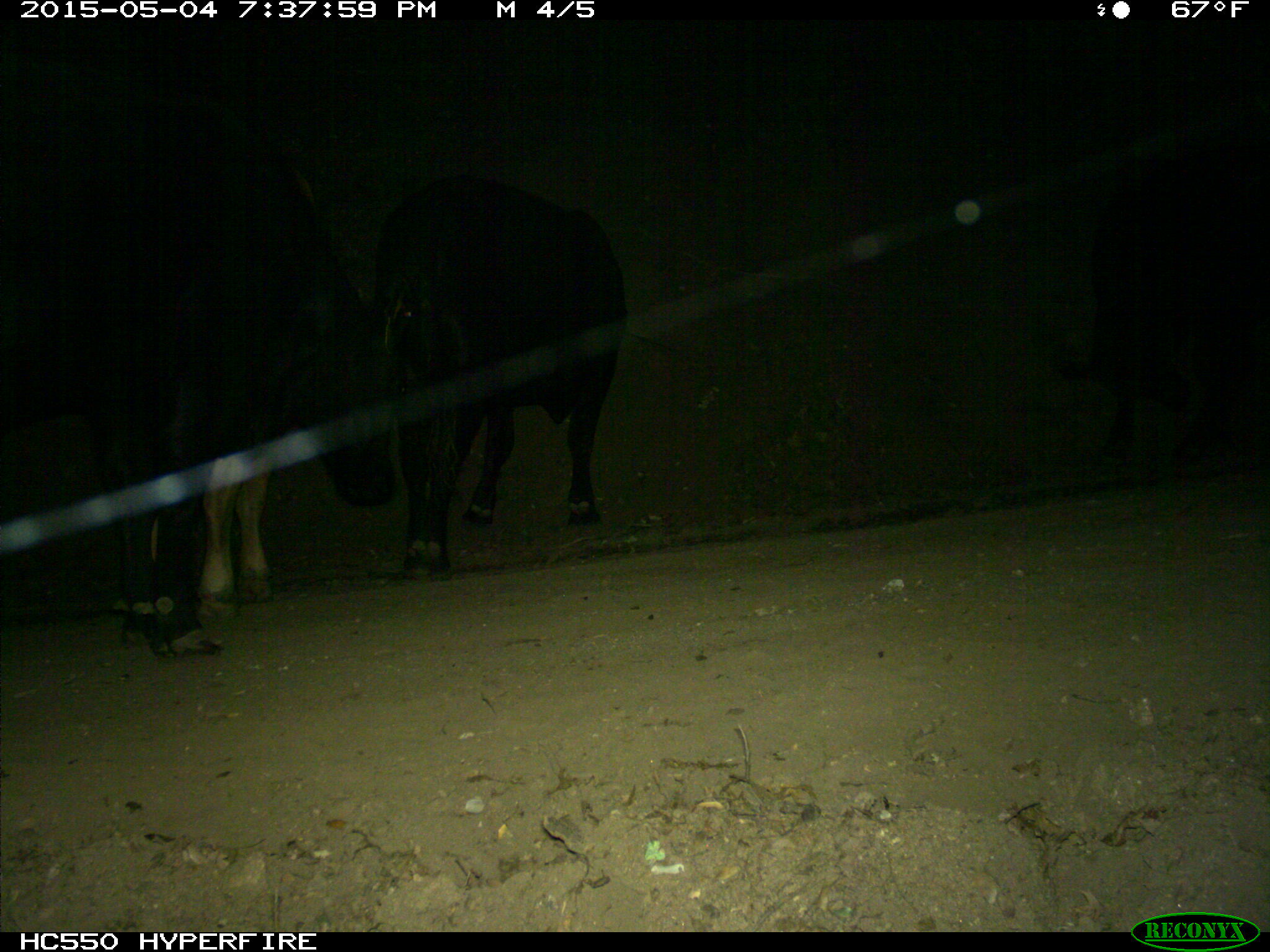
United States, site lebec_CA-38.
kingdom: Animalia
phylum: Chordata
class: Mammalia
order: Artiodactyla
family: Bovidae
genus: Bos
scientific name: Bos taurus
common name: domestic cow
Bos taurus (domestic cow).